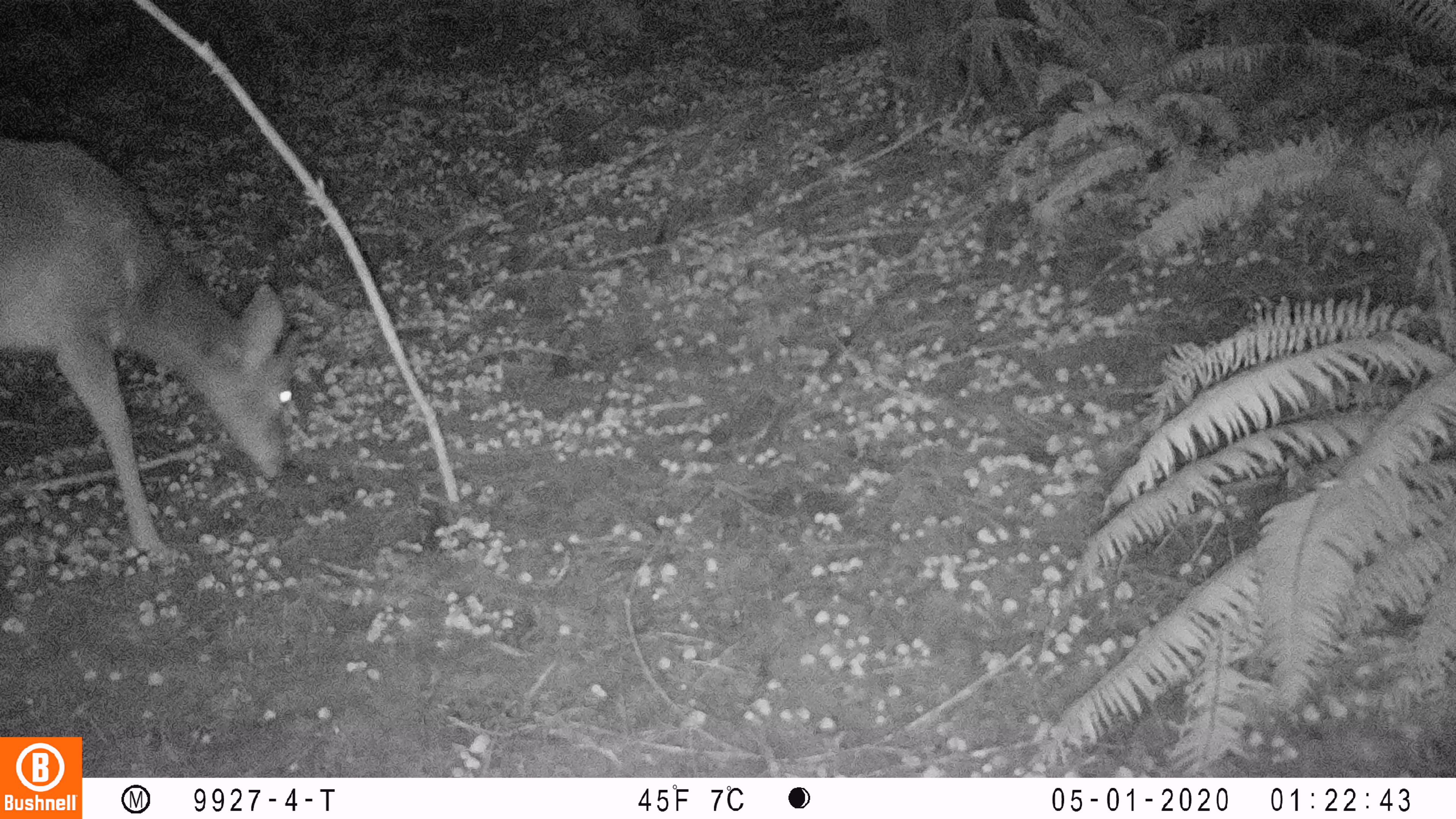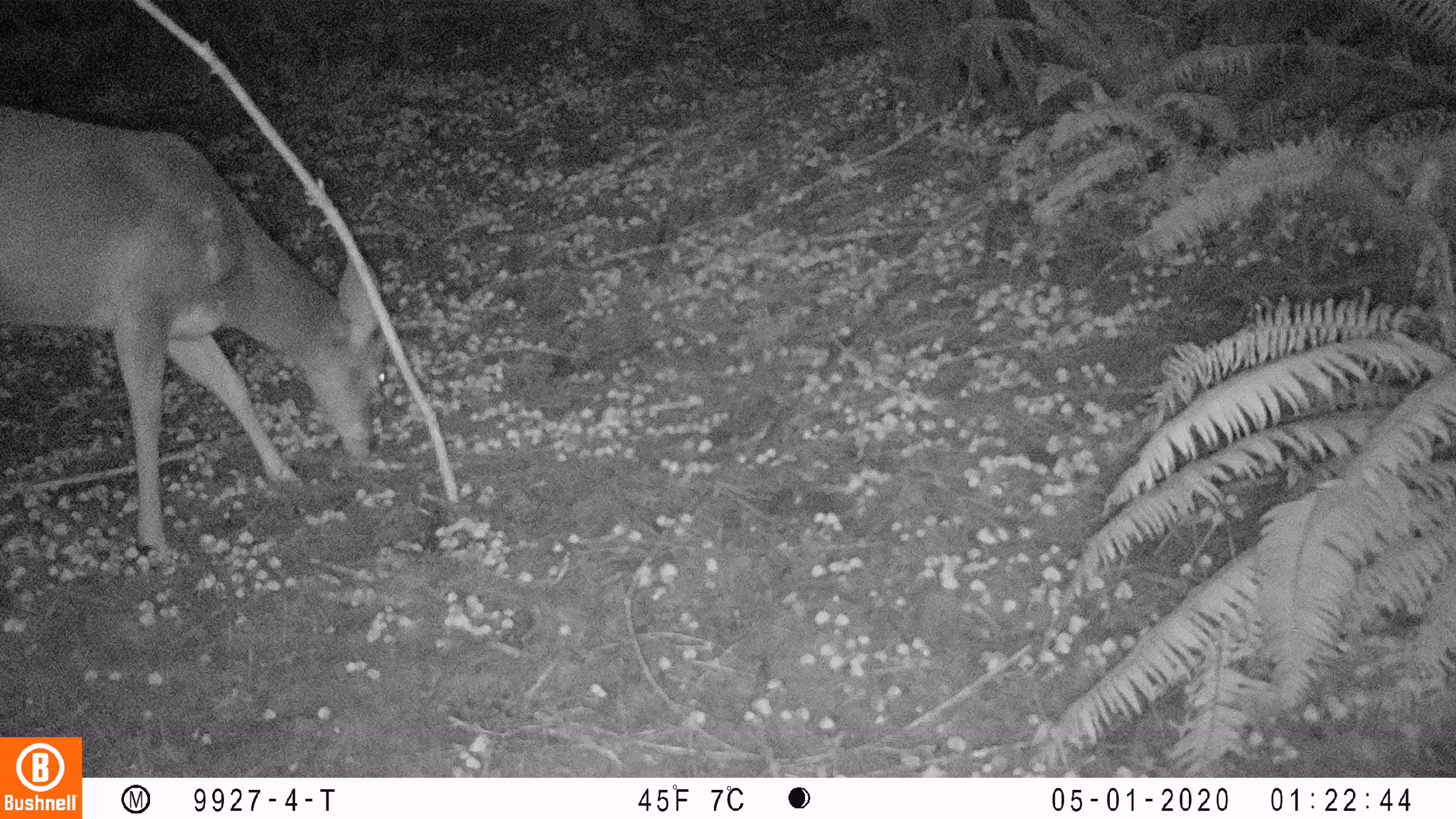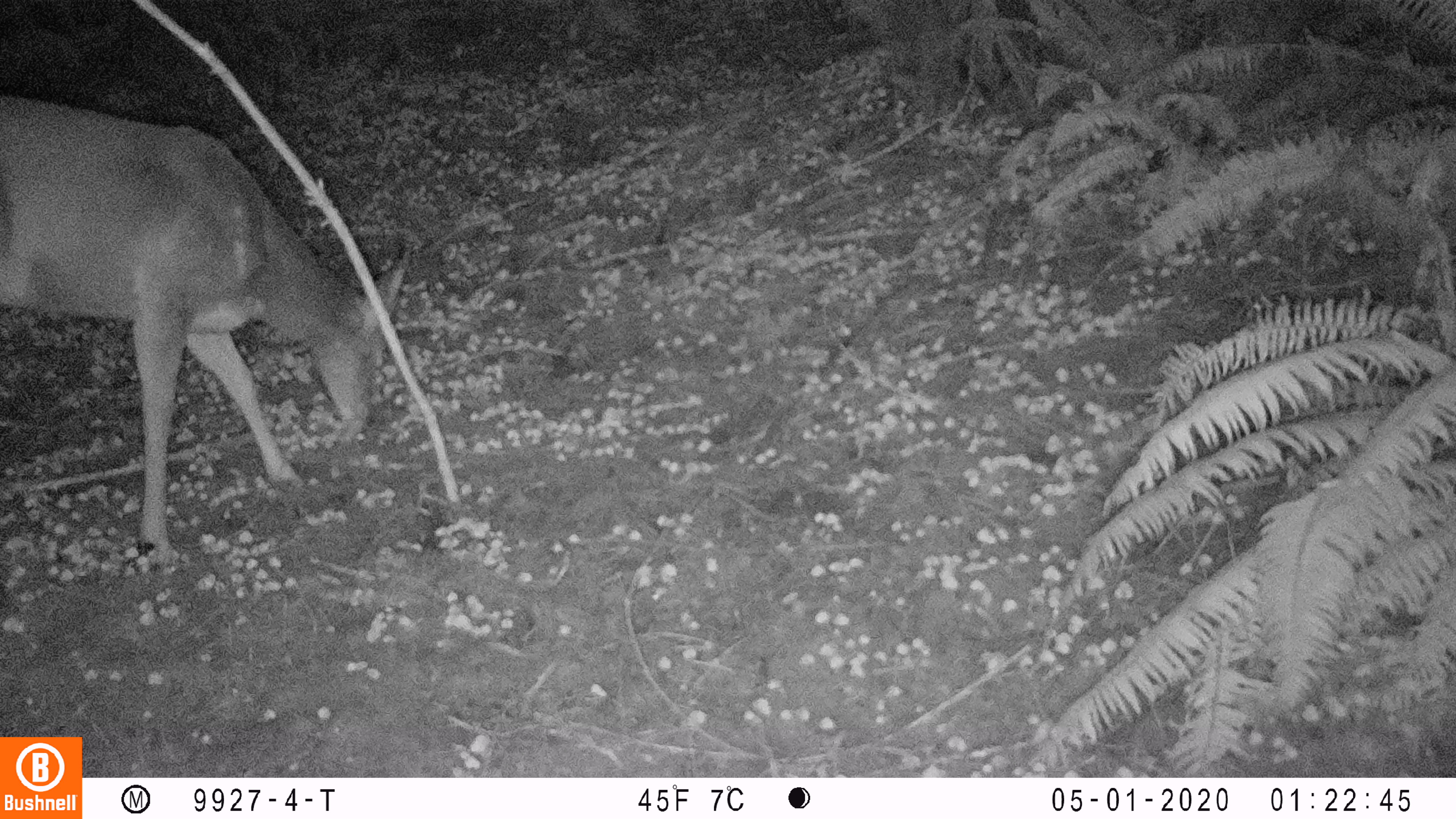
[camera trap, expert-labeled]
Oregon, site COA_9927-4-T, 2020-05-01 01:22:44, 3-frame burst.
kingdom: Animalia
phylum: Chordata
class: Mammalia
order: Artiodactyla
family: Cervidae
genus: Odocoileus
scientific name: Odocoileus hemionus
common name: black-tailed deer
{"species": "black-tailed deer (Odocoileus hemionus)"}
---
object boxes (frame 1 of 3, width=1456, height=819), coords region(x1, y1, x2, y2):
black-tailed deer: region(0, 129, 304, 577)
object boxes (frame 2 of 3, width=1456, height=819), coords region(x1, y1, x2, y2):
black-tailed deer: region(2, 92, 393, 569)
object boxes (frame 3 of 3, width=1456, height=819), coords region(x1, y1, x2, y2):
black-tailed deer: region(0, 84, 416, 564)